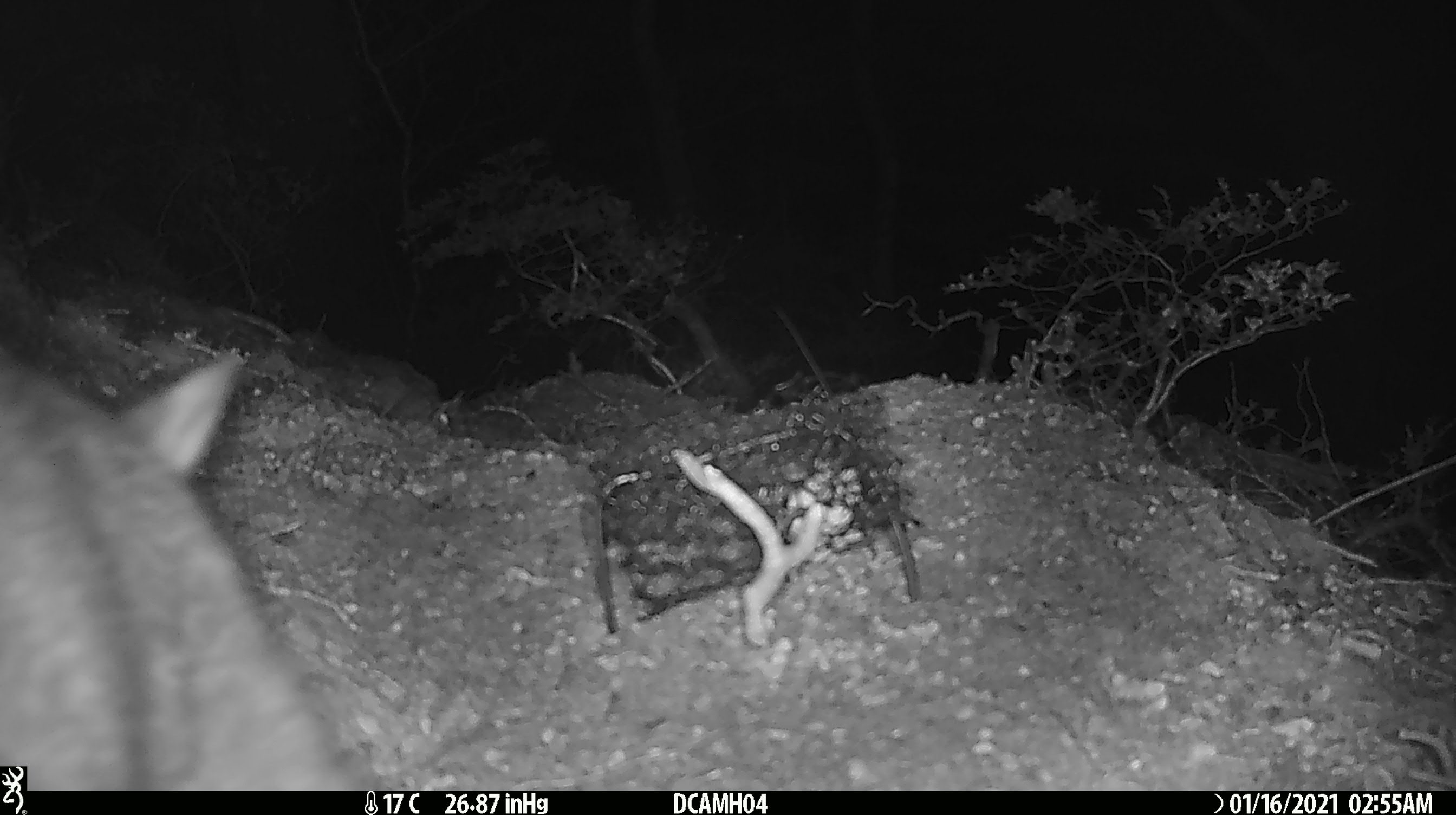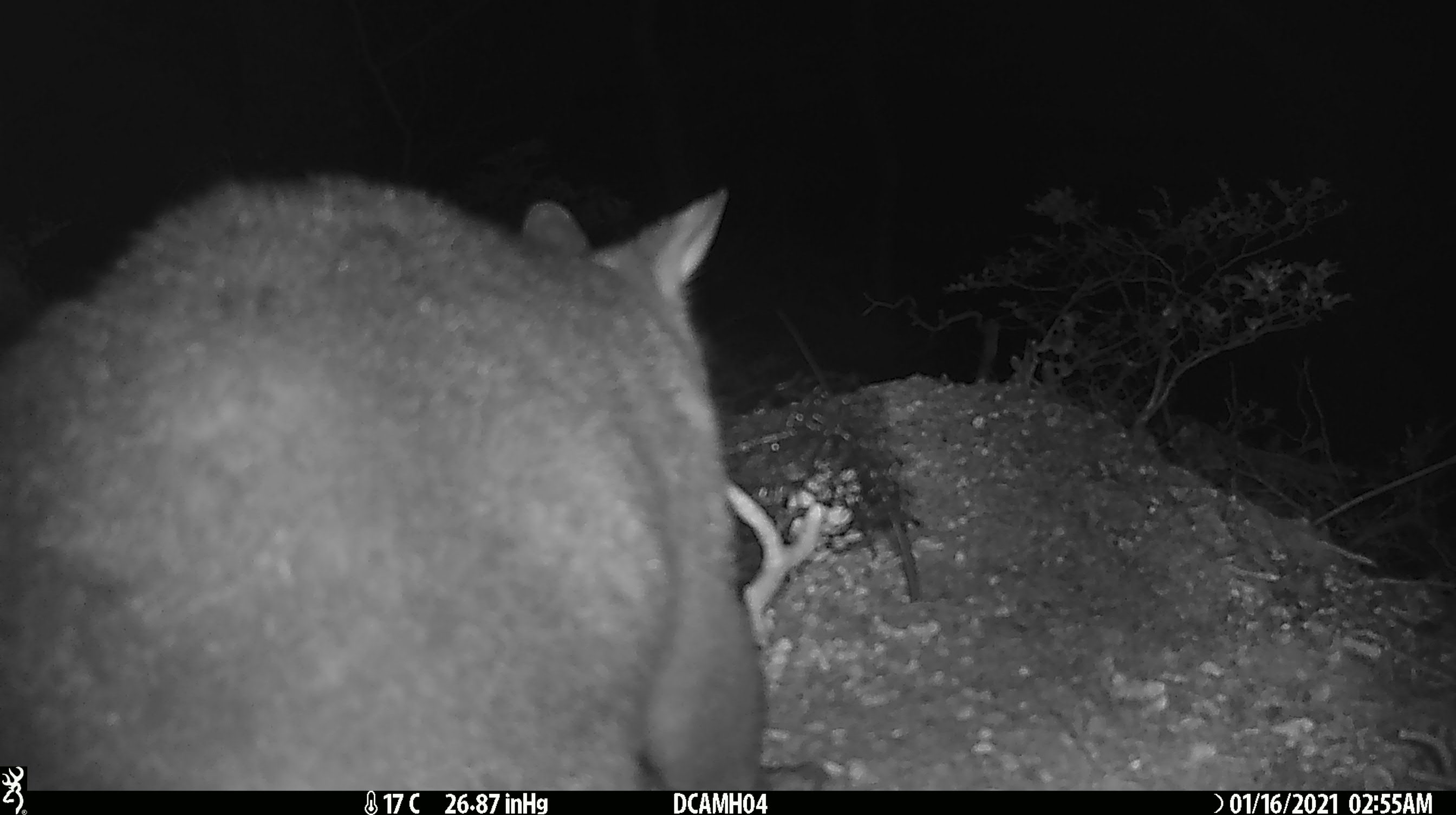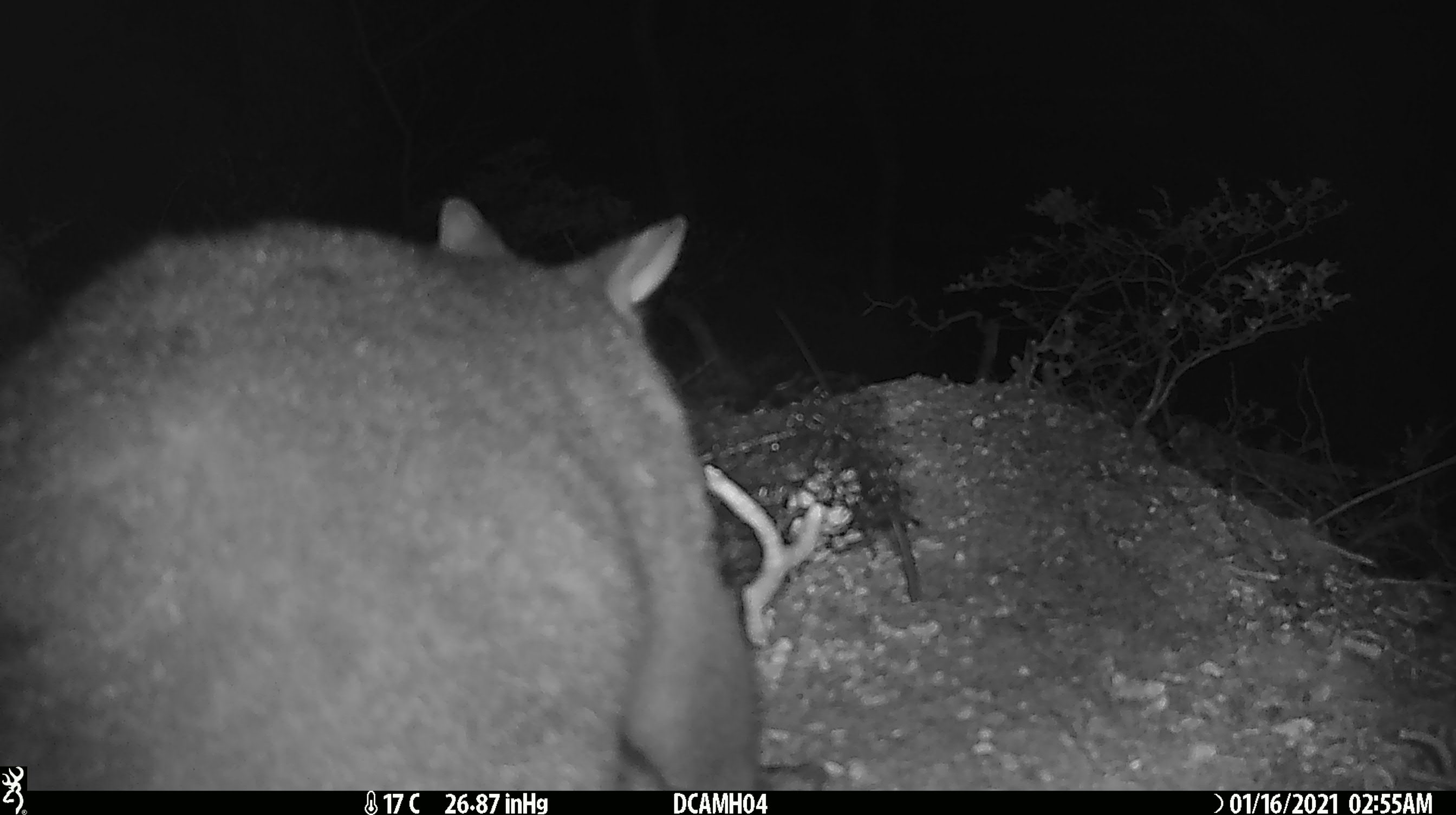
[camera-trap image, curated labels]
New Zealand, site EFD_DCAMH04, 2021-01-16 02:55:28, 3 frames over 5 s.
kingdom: Animalia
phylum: Chordata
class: Mammalia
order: Diprotodontia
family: Phalangeridae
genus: Trichosurus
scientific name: Trichosurus vulpecula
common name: common brushtail possum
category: possum